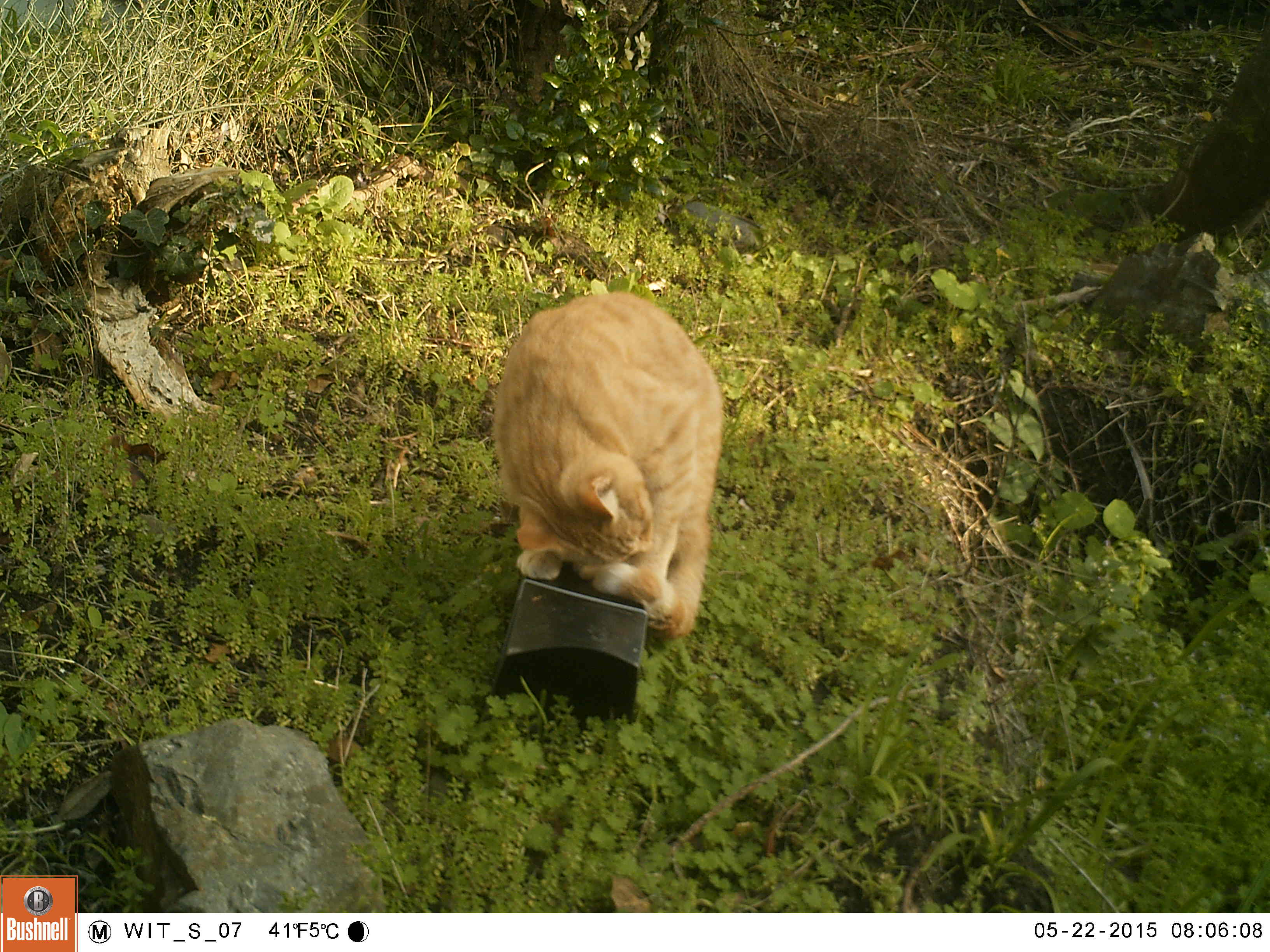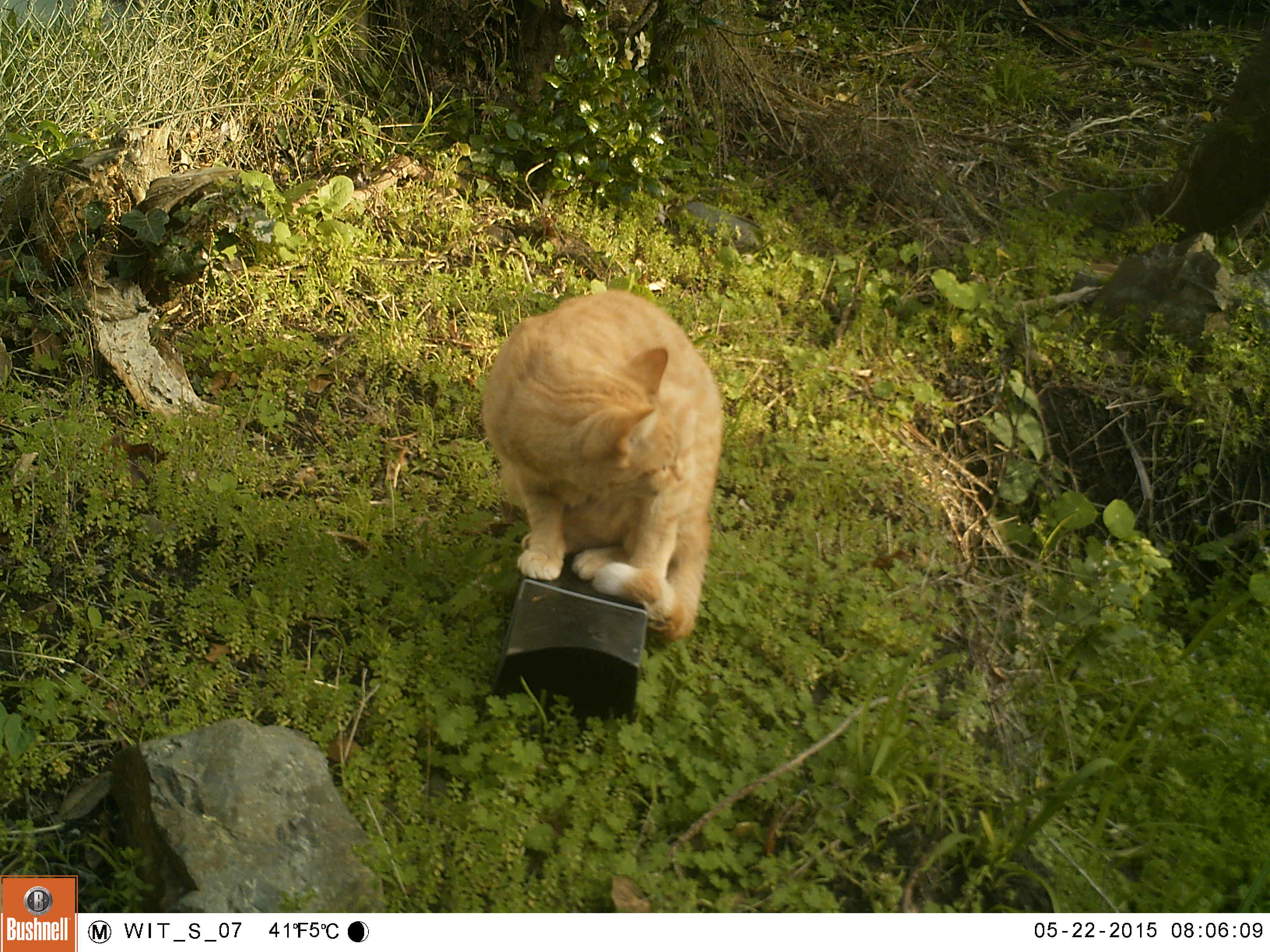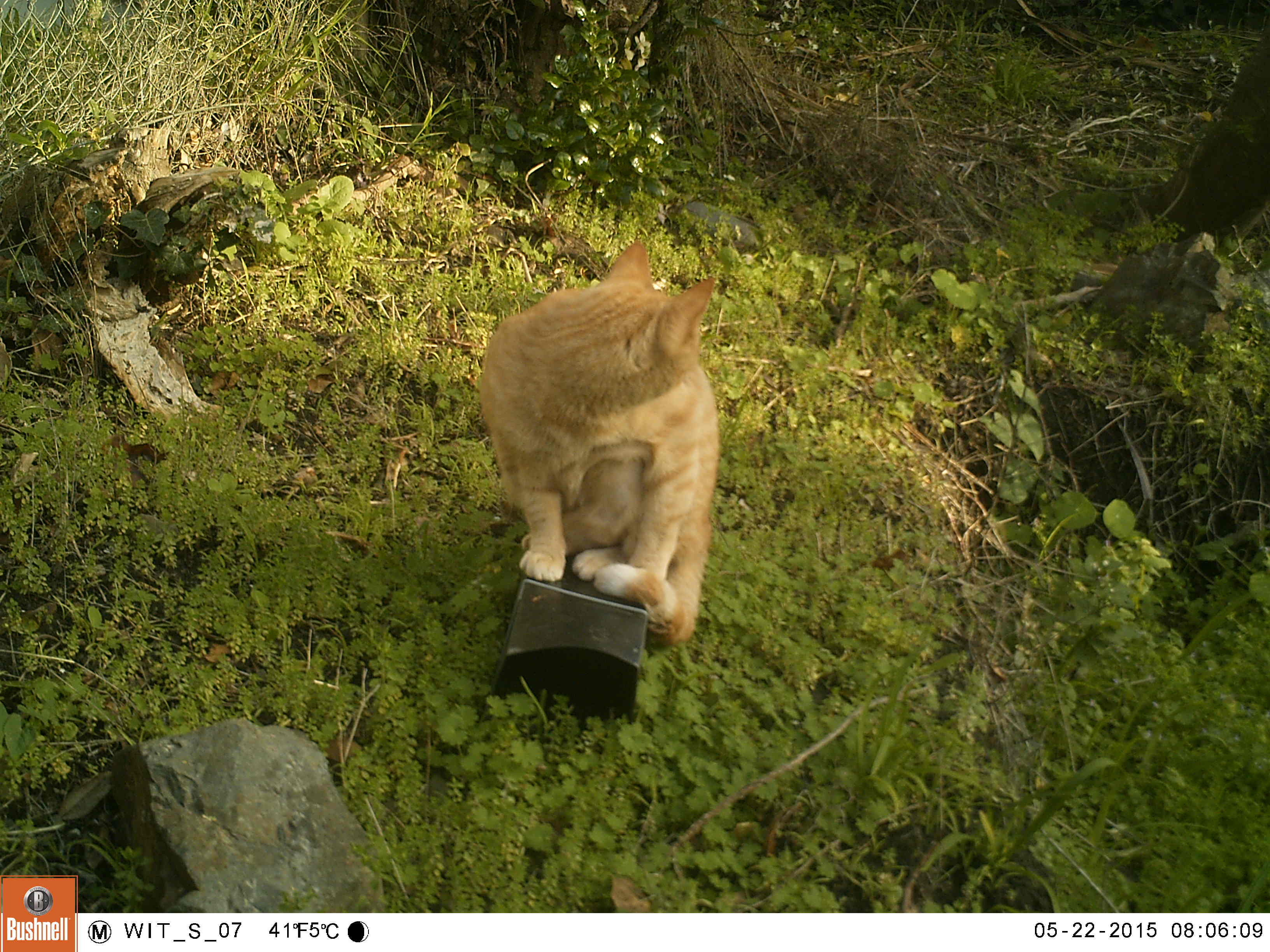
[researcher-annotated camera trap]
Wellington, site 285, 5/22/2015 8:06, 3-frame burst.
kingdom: Animalia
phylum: Chordata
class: Mammalia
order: Carnivora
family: Felidae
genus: Felis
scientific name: Felis catus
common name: cat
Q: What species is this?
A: Cat (Felis catus).